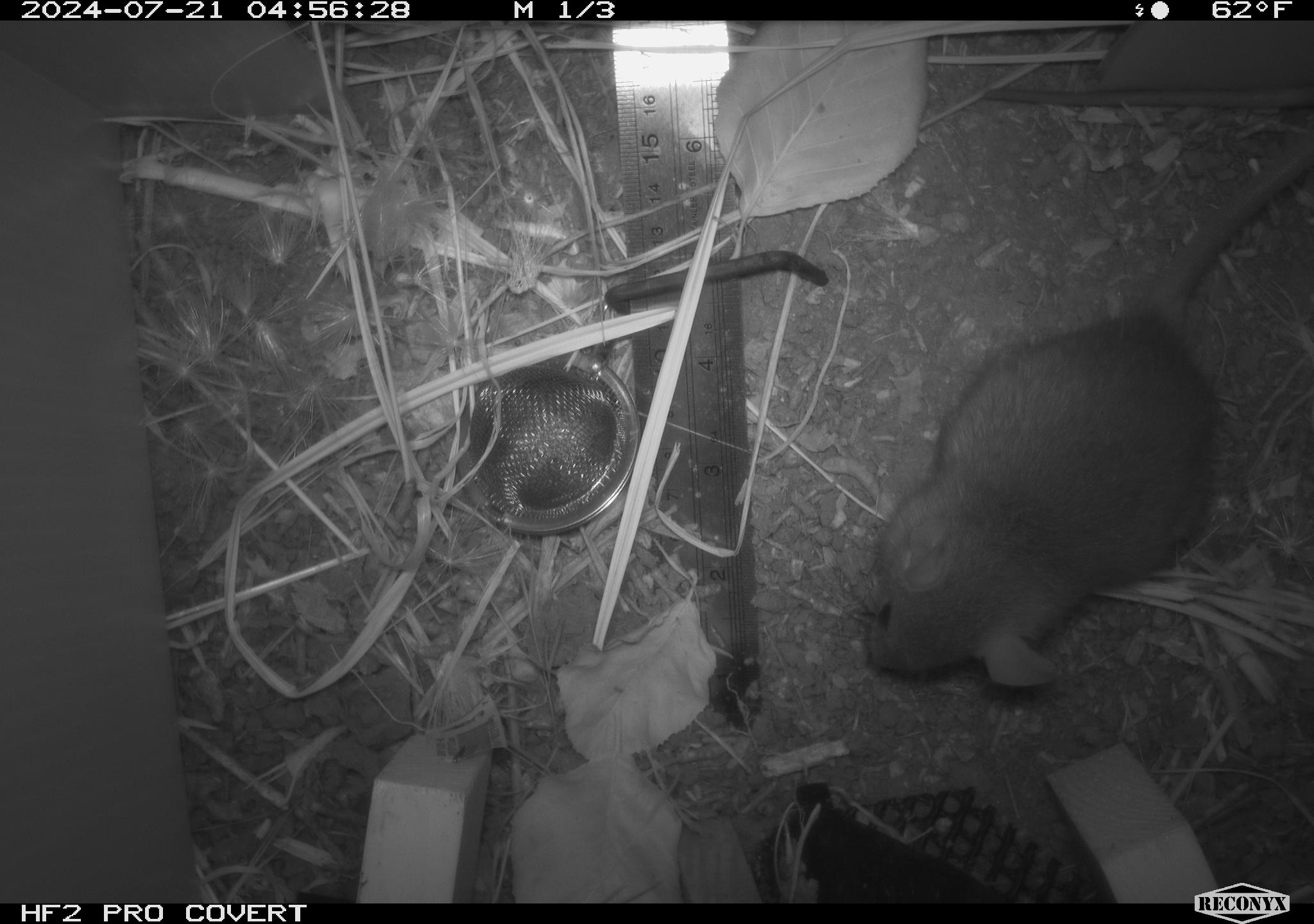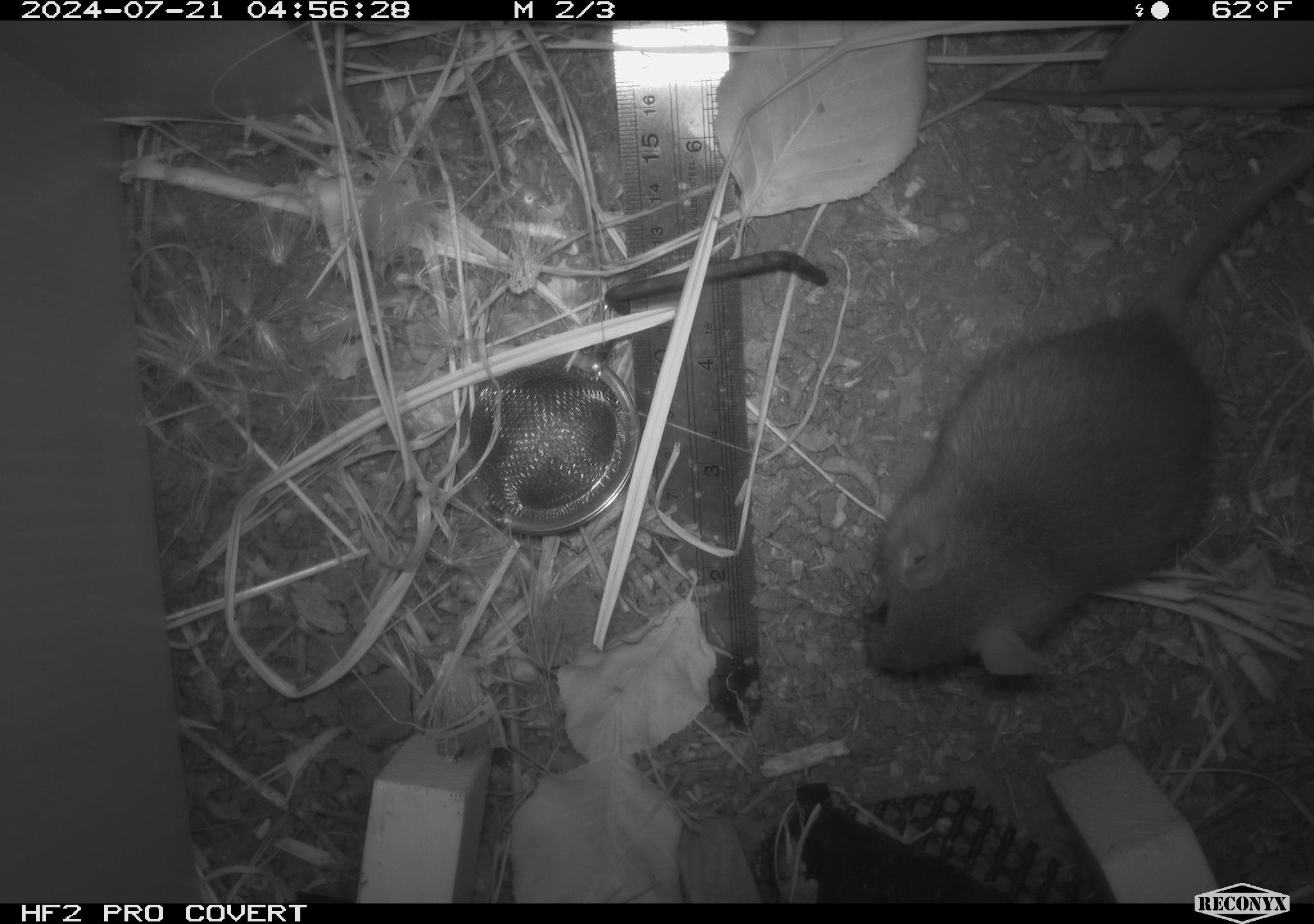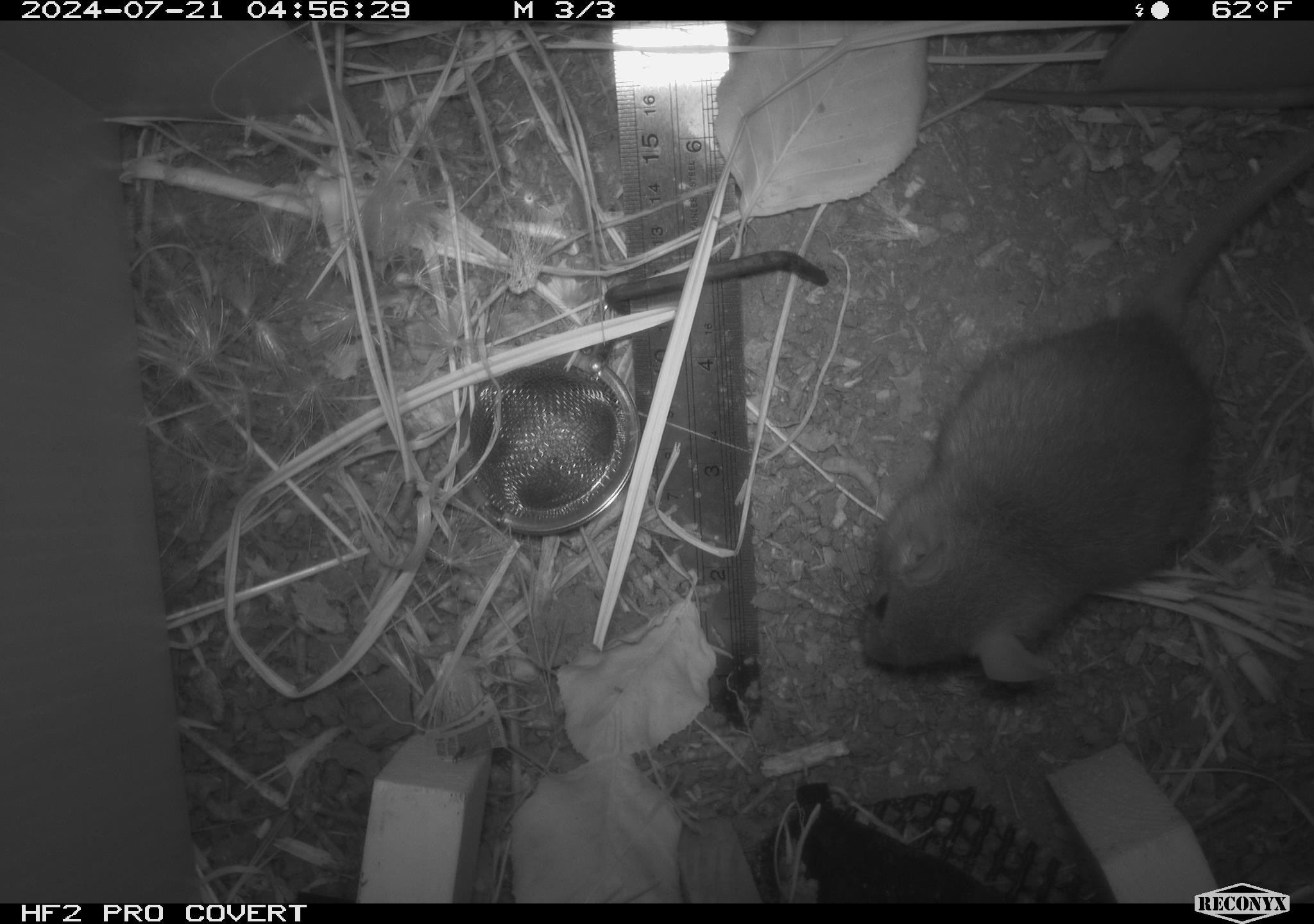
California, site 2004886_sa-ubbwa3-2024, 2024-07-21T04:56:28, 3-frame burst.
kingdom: Animalia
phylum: Chordata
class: Mammalia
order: Rodentia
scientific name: Rodentia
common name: mouse species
Mouse species (Rodentia).